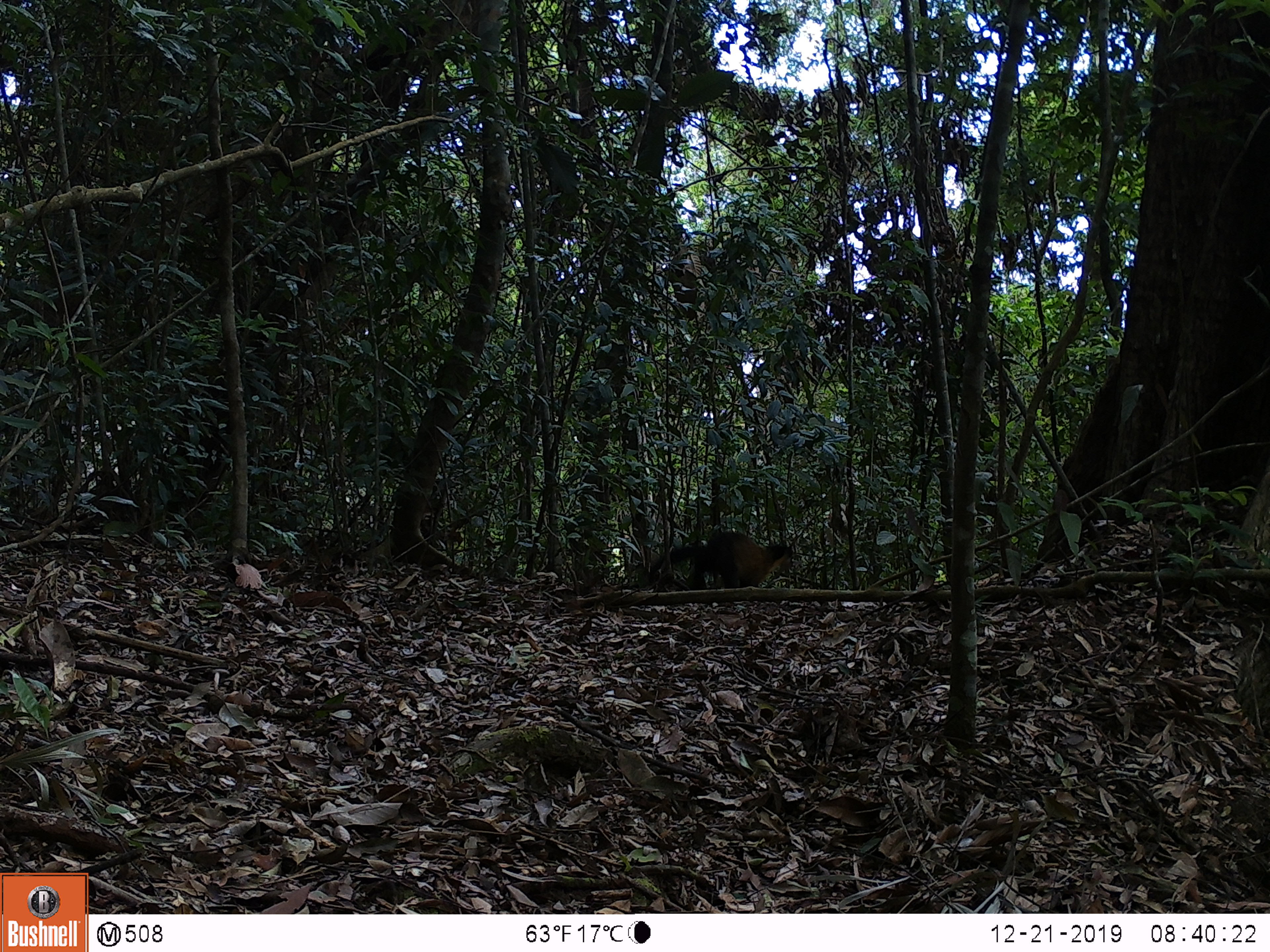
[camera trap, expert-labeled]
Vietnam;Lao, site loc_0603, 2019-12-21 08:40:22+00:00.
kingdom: Animalia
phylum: Chordata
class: Mammalia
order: Carnivora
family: Mustelidae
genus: Martes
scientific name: Martes flavigula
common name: yellow-throated marten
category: yellow throated marten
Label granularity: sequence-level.